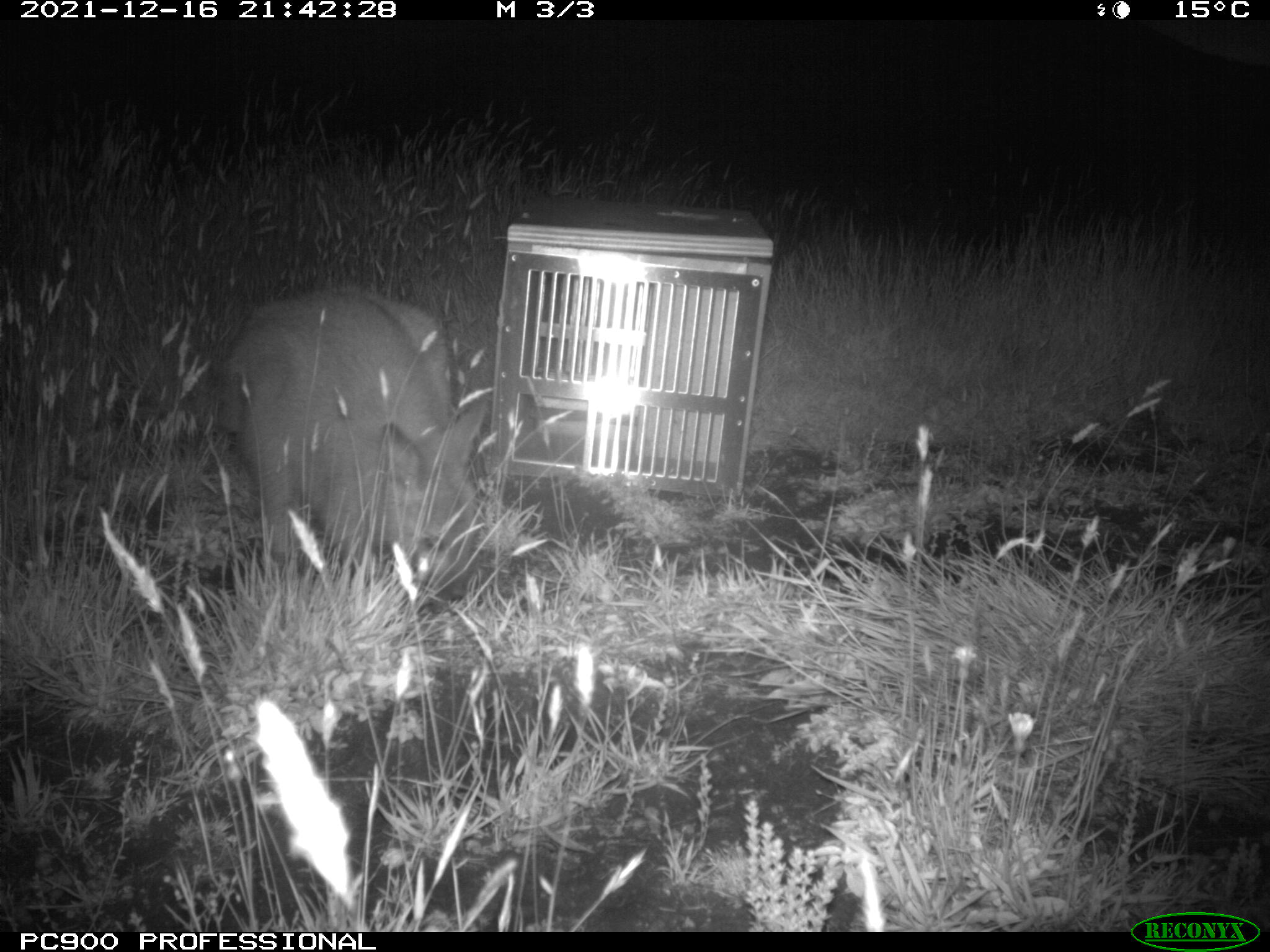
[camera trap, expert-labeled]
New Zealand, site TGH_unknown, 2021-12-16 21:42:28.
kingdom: Animalia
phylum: Chordata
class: Mammalia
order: Diprotodontia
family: Macropodidae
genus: Notamacropus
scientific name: Notamacropus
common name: wallaby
Wallaby (Notamacropus).